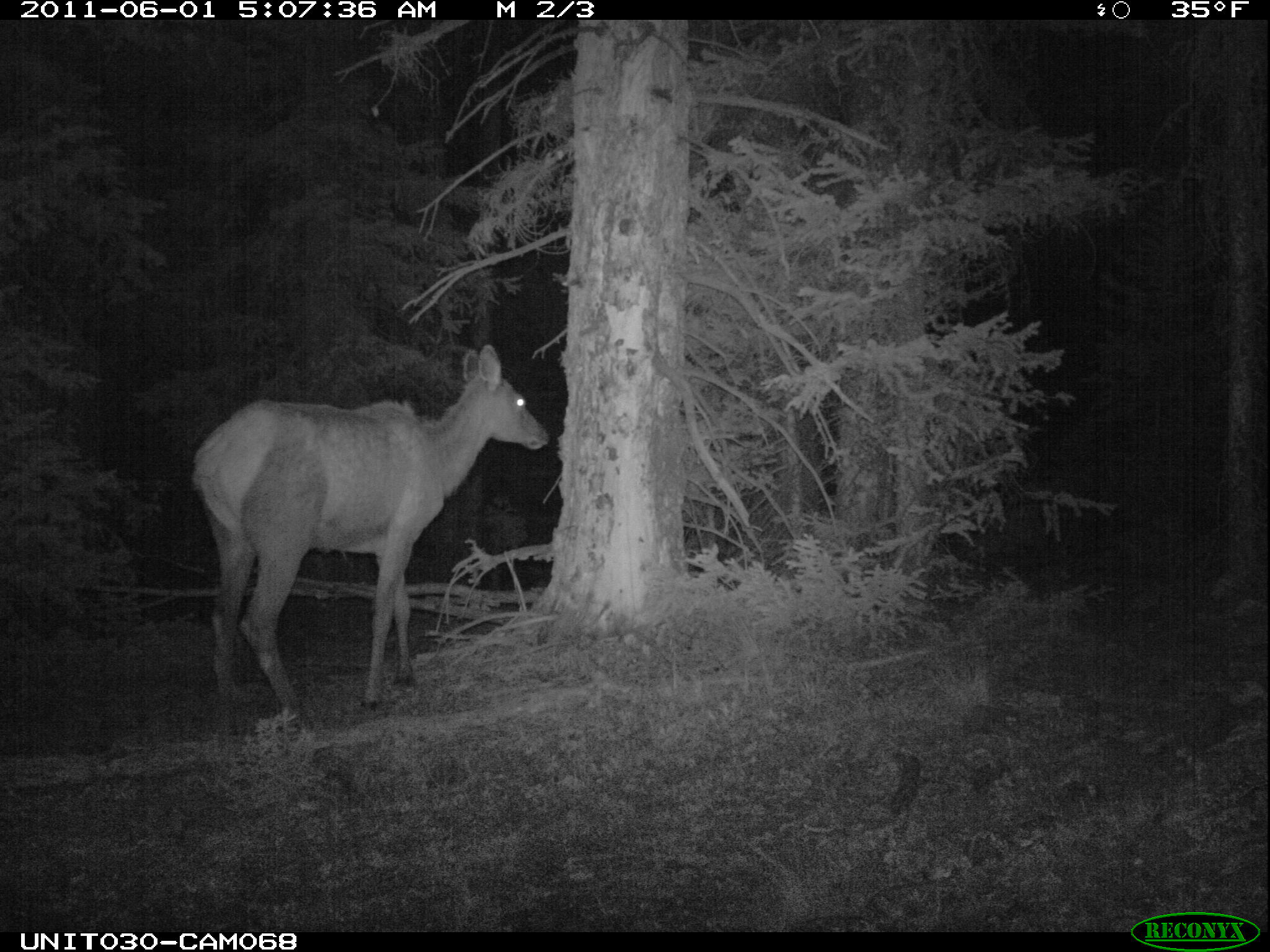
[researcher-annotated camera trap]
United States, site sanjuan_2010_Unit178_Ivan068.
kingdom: Animalia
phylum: Chordata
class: Mammalia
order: Artiodactyla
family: Cervidae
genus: Cervus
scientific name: Cervus elaphus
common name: red deer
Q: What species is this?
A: Cervus elaphus (red deer).